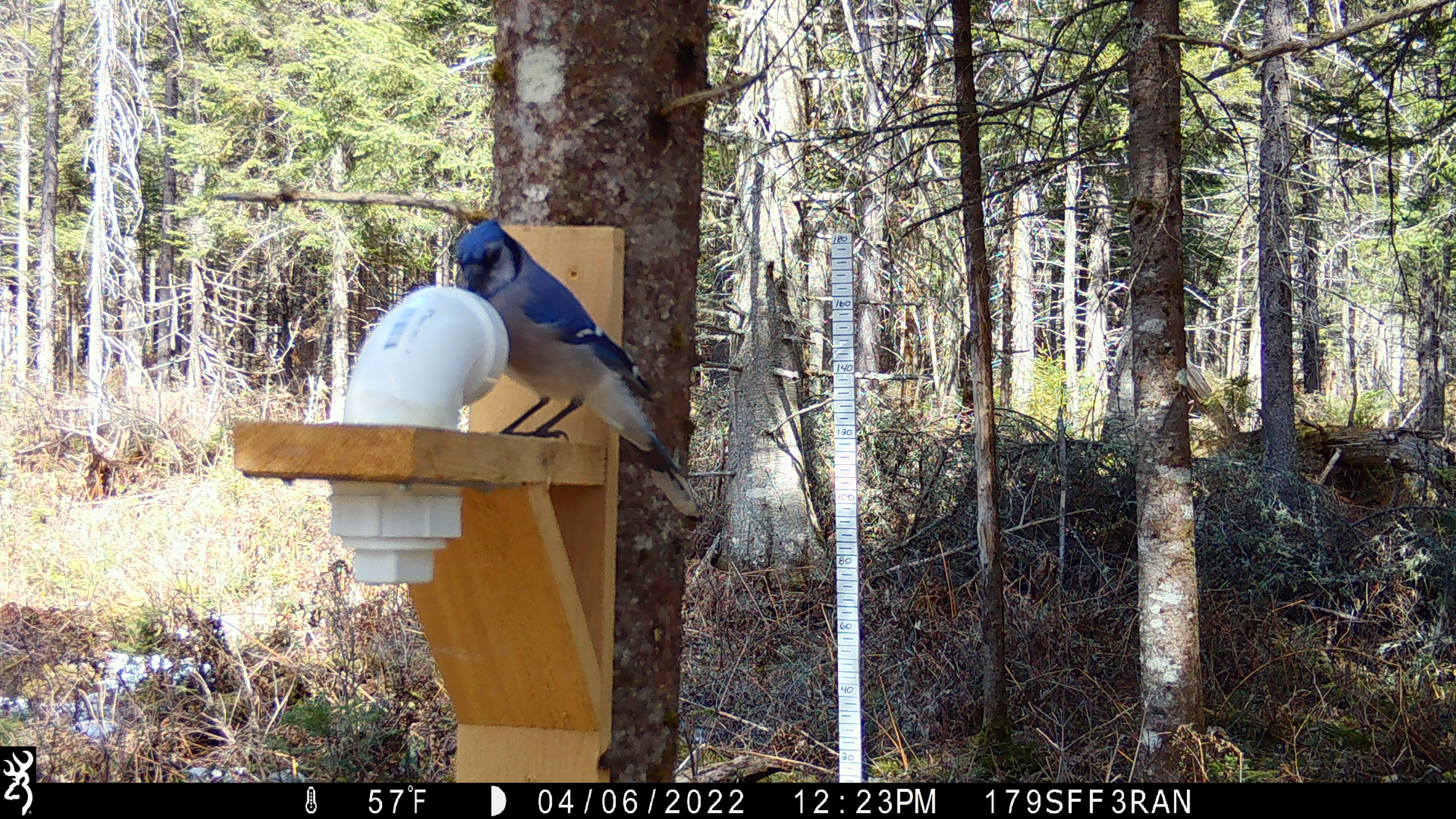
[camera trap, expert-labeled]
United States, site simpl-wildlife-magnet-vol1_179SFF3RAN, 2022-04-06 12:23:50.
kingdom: Animalia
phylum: Chordata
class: Aves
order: Passeriformes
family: Corvidae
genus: Cyanocitta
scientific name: Cyanocitta cristata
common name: blue jay